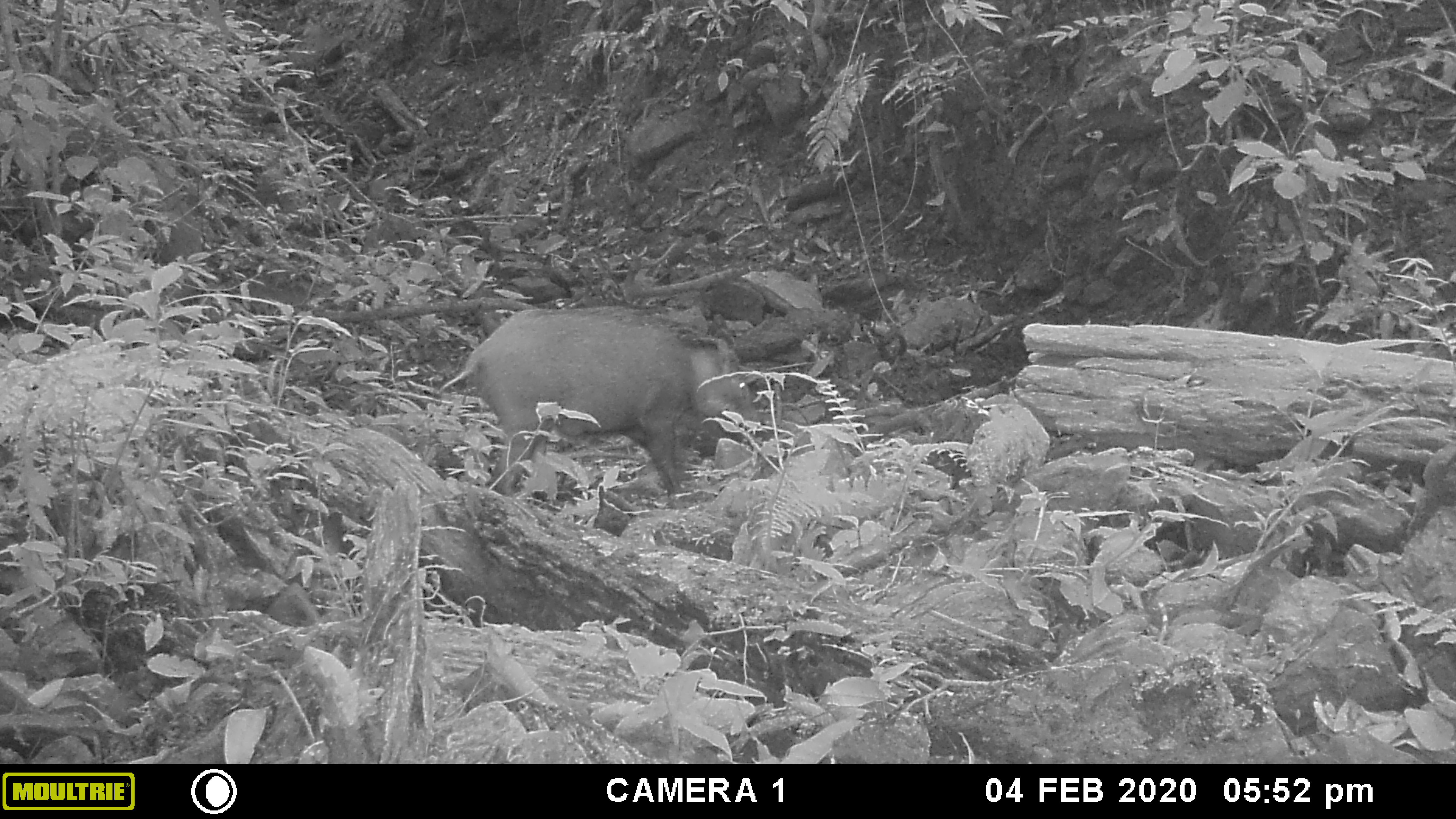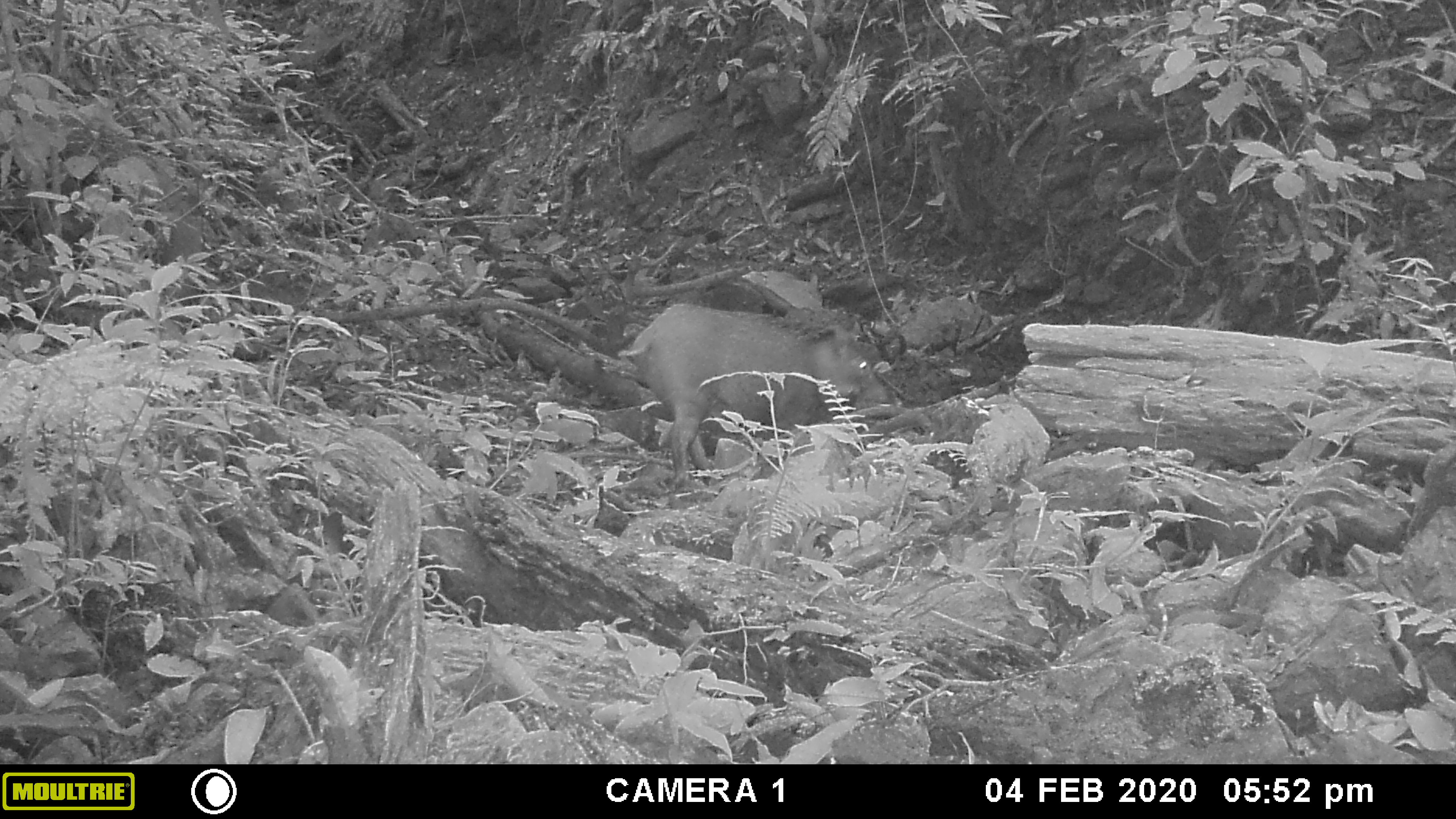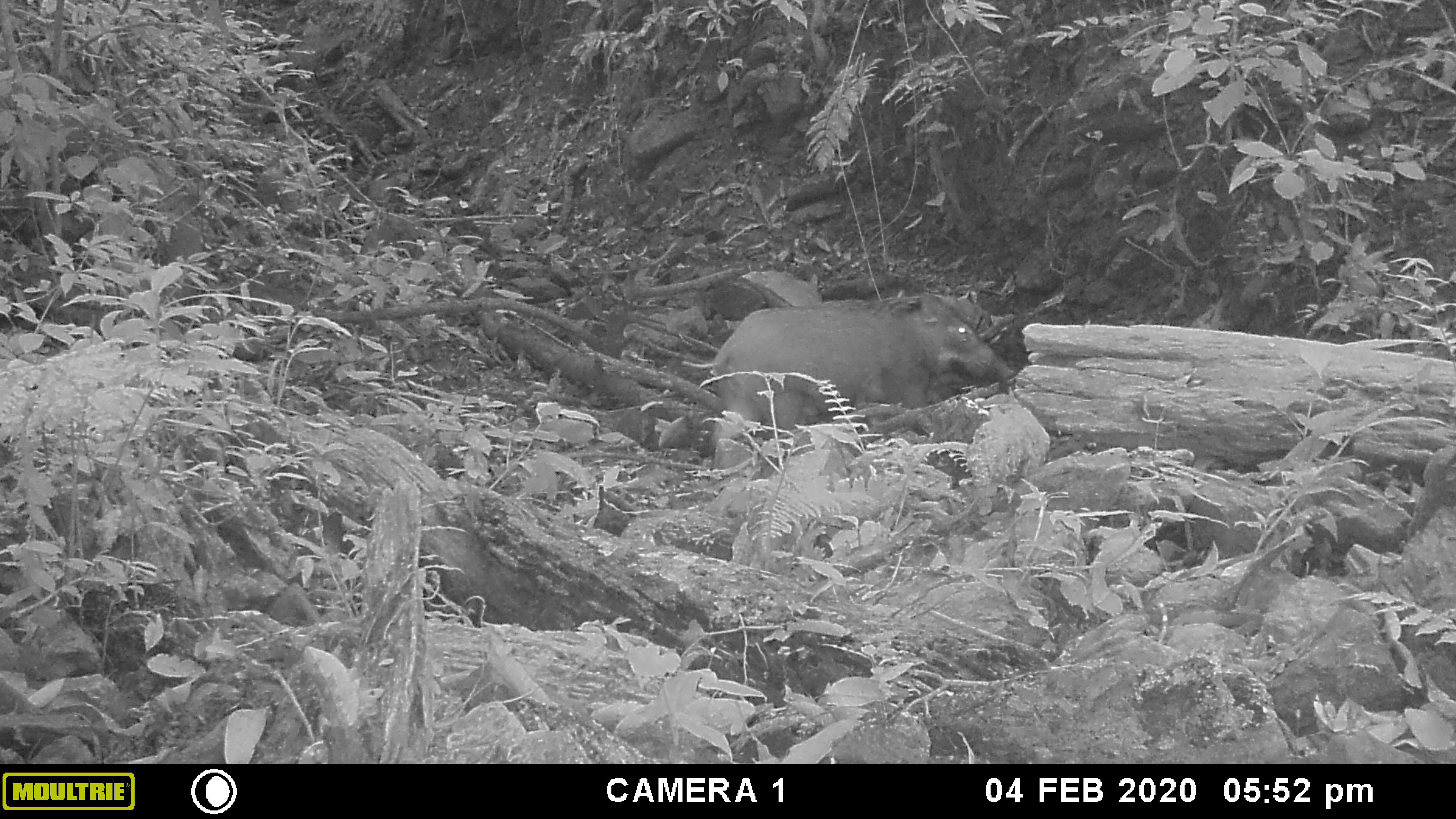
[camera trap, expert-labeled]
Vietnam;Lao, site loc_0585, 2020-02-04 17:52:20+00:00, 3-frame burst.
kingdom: Animalia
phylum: Chordata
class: Mammalia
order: Artiodactyla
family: Suidae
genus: Sus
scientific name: Sus scrofa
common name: eurasian wild pig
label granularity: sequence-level